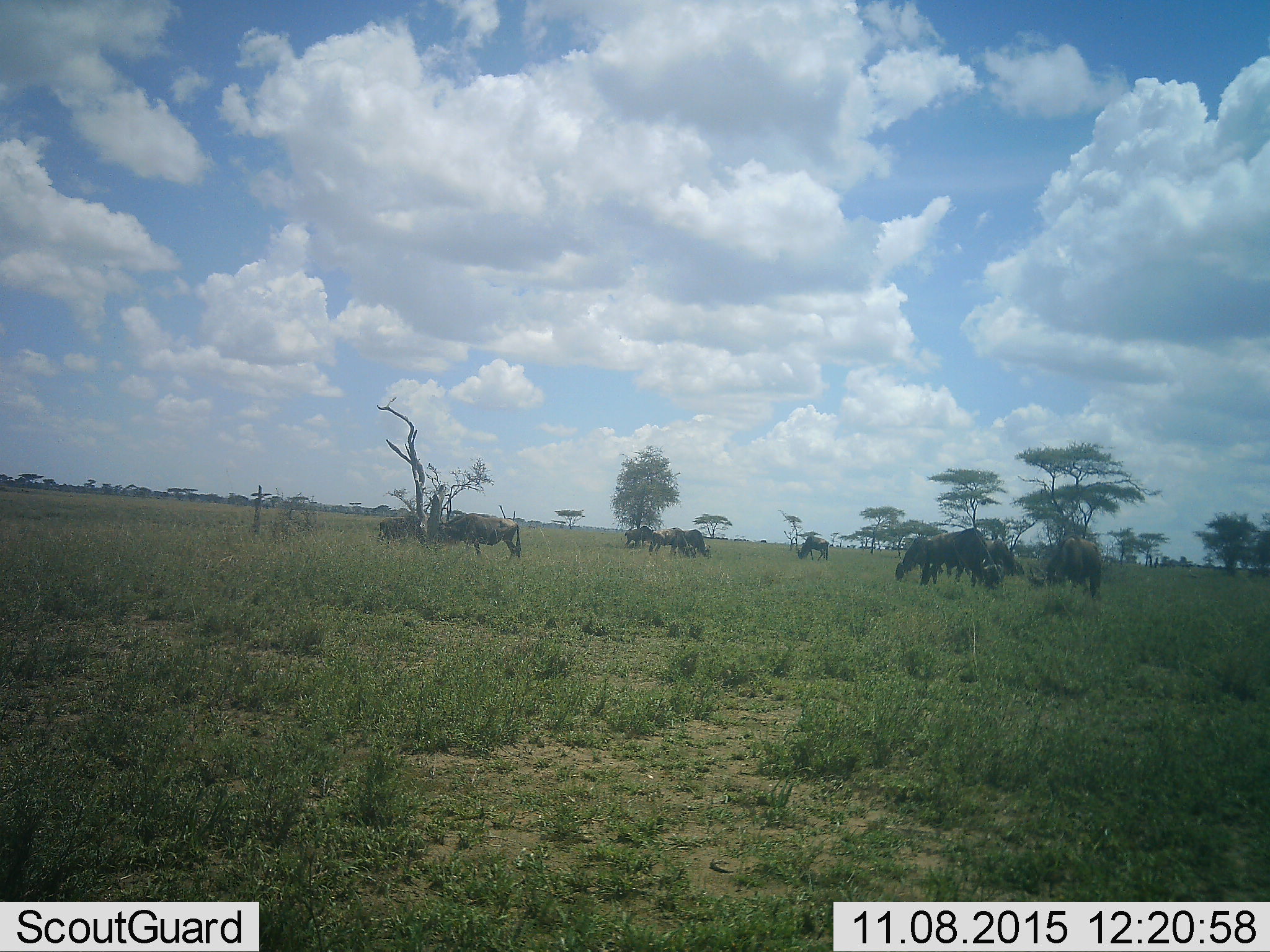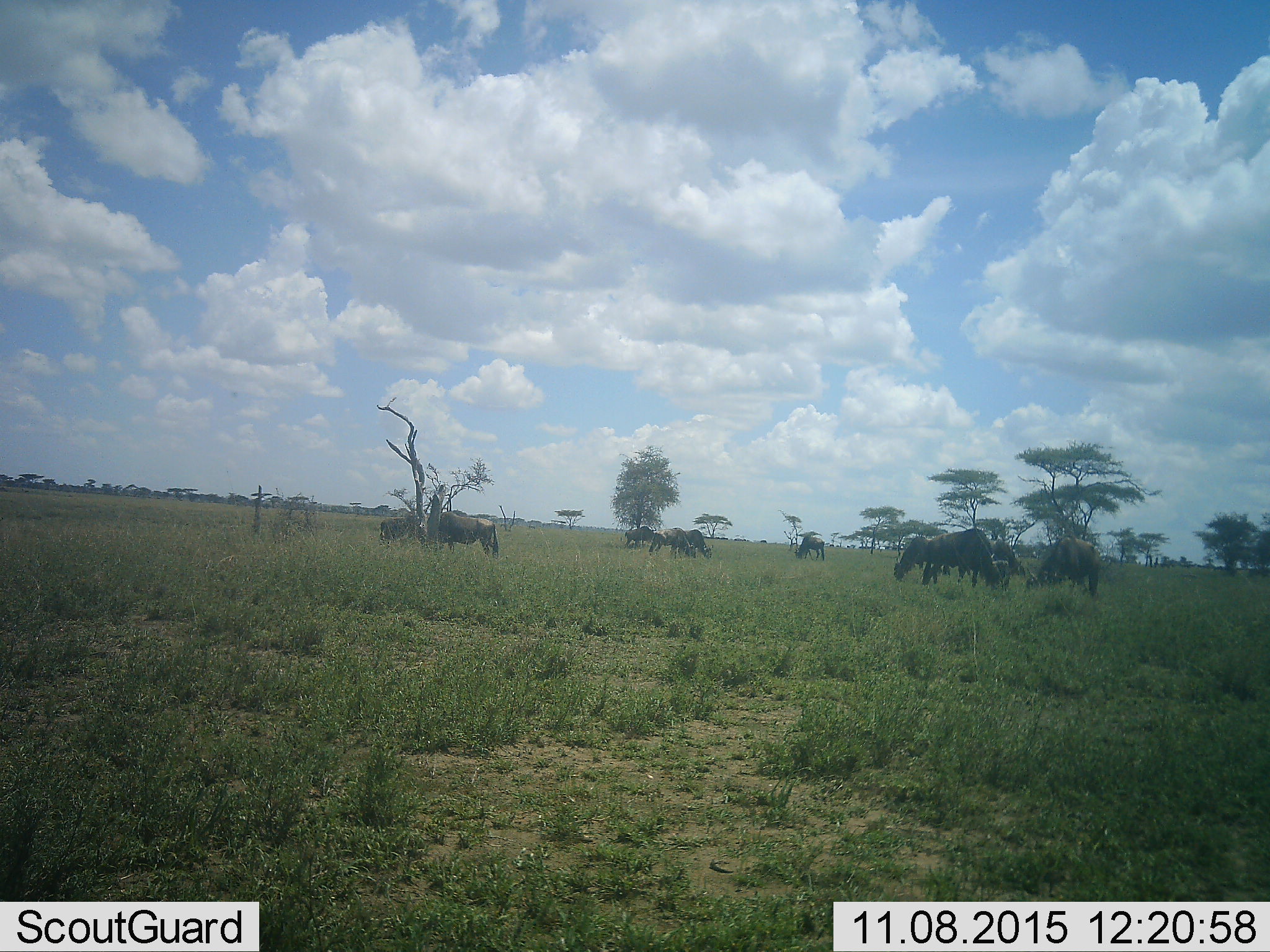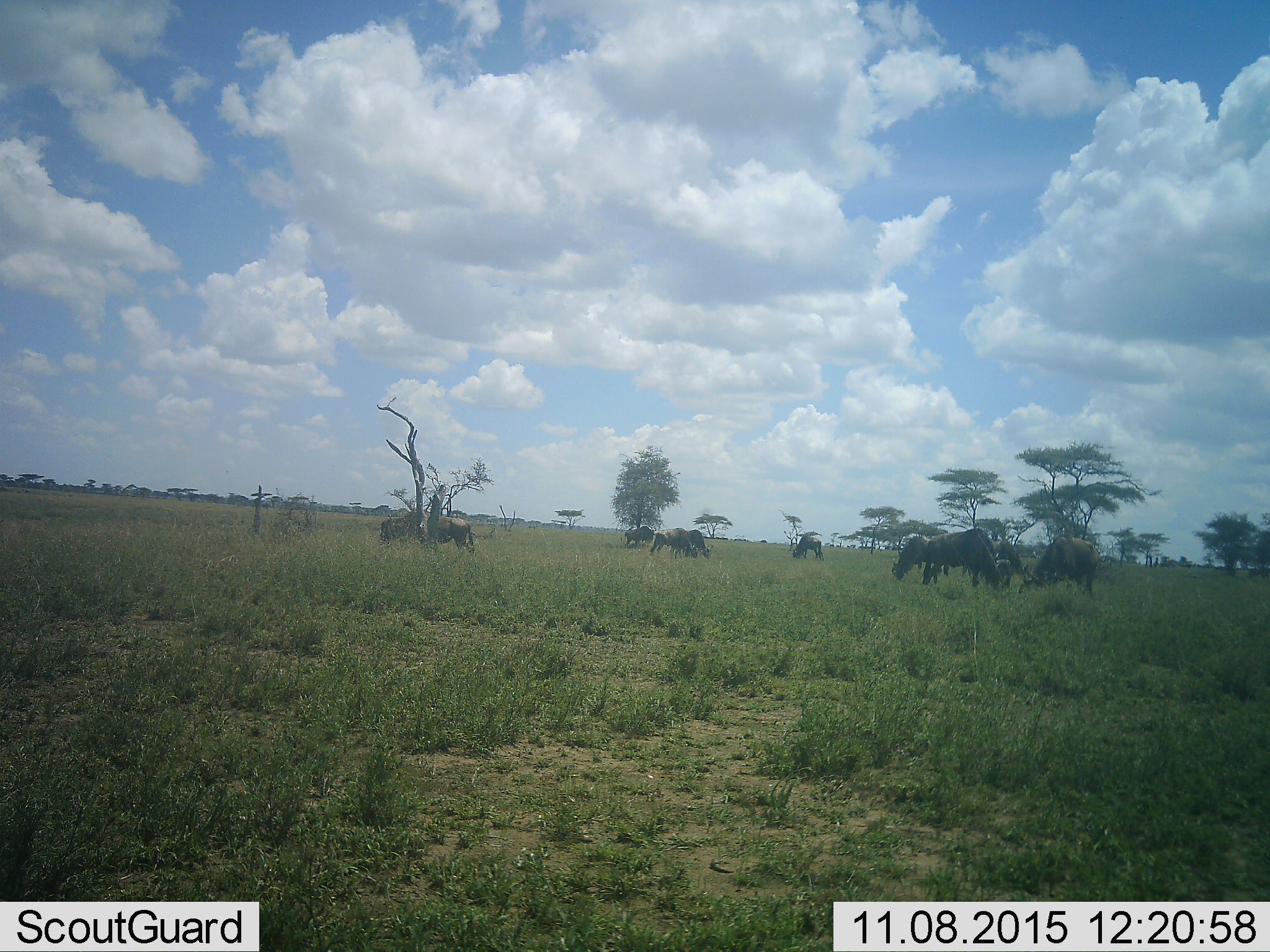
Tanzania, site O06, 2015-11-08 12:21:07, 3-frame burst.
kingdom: Animalia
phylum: Chordata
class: Mammalia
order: Artiodactyla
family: Bovidae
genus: Connochaetes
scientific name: Connochaetes taurinus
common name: blue wildebeest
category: wildebeest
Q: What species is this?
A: Wildebeest (blue wildebeest) (Connochaetes taurinus).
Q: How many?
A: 11-50.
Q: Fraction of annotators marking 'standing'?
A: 25%.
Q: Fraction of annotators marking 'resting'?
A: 0%.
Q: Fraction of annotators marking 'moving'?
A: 50%.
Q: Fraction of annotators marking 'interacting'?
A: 12%.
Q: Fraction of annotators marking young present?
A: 0%.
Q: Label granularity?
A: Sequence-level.